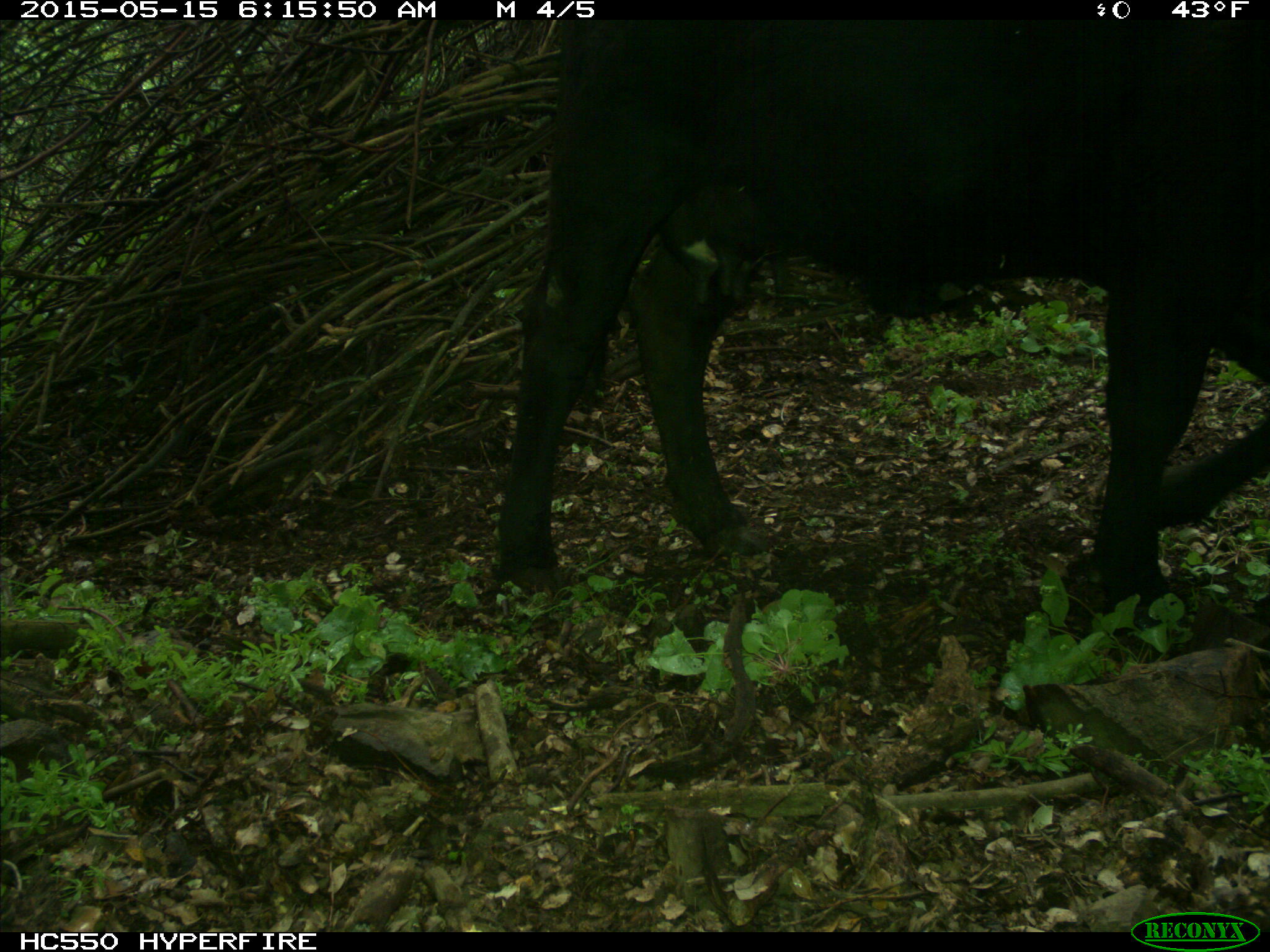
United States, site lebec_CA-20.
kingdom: Animalia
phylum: Chordata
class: Mammalia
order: Artiodactyla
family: Bovidae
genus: Bos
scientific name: Bos taurus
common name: domestic cow